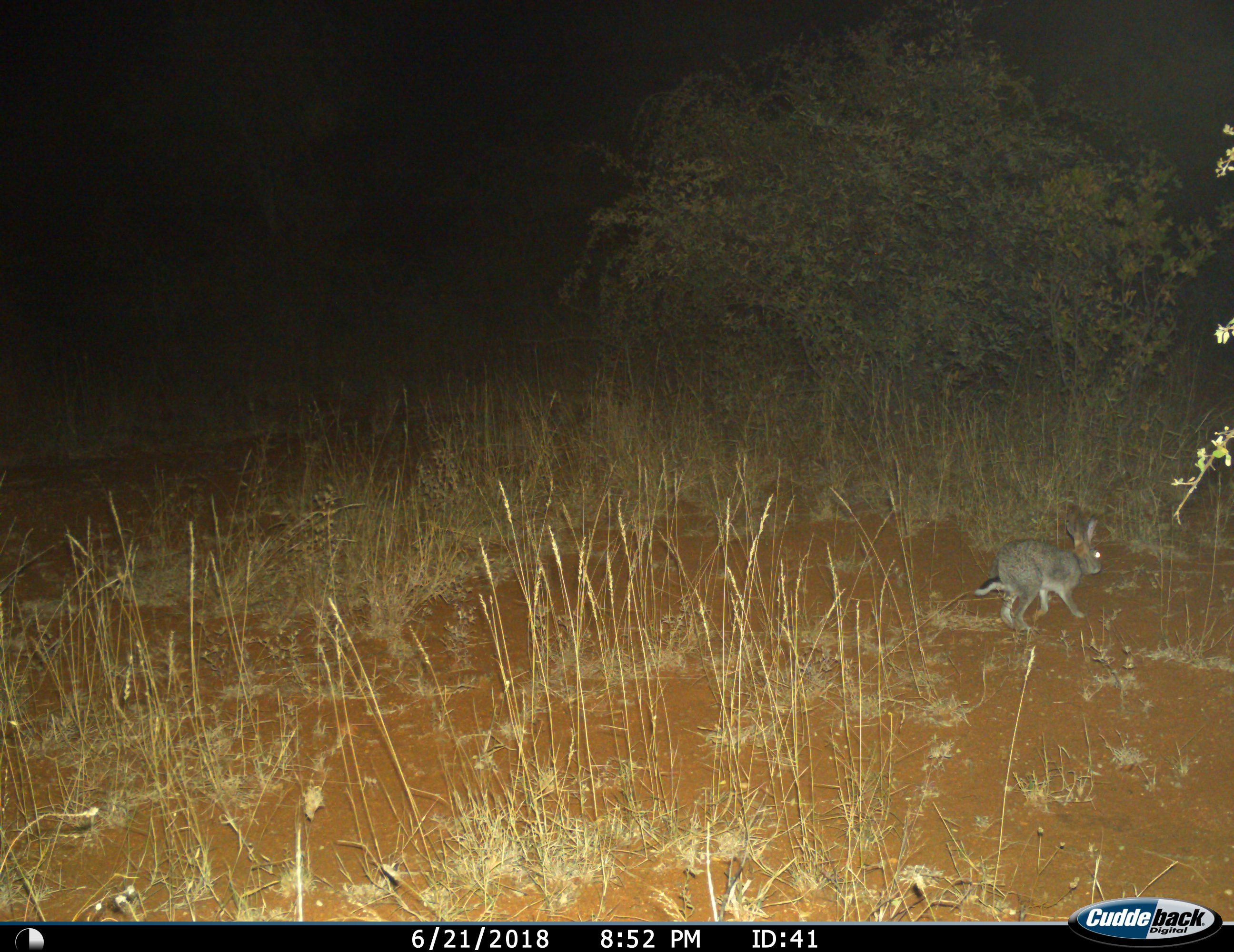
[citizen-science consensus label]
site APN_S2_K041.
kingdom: Animalia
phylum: Chordata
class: Mammalia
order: Lagomorpha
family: Leporidae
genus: Lepus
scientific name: Lepus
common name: hare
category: hareunknown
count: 1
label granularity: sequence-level